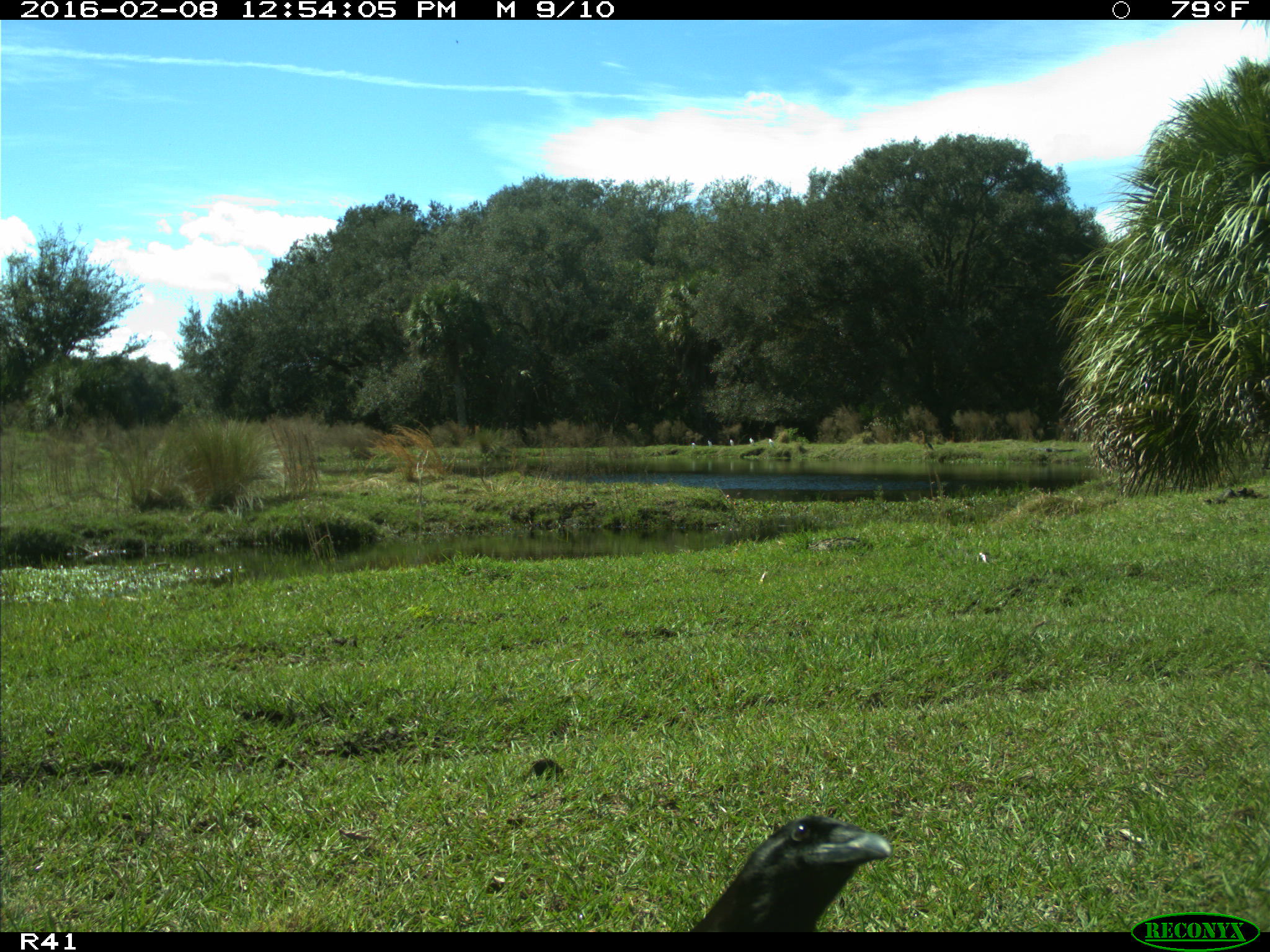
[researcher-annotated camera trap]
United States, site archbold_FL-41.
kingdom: Animalia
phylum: Chordata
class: Aves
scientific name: Aves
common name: birds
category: unidentified bird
Unidentified bird (birds) (Aves).